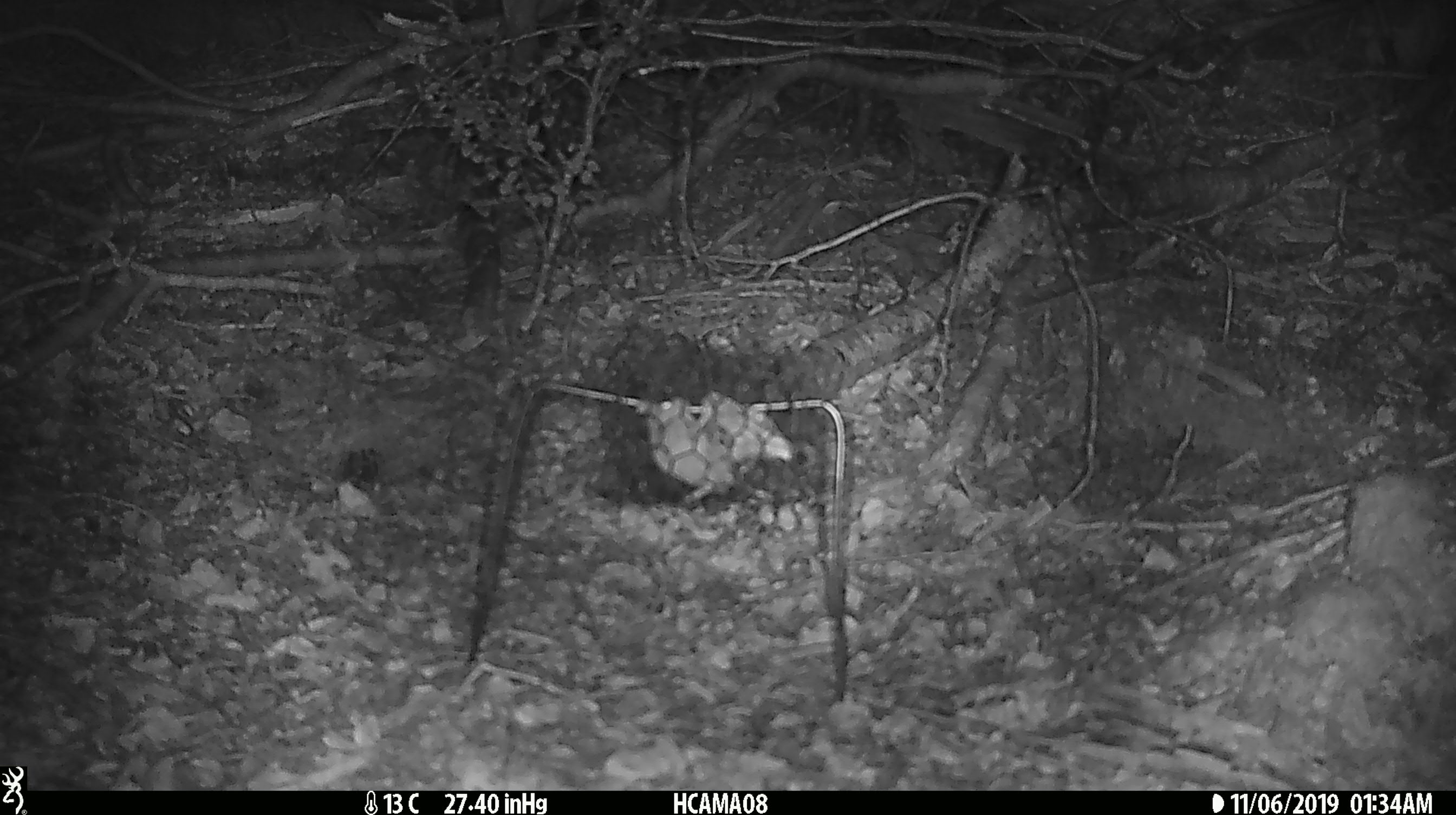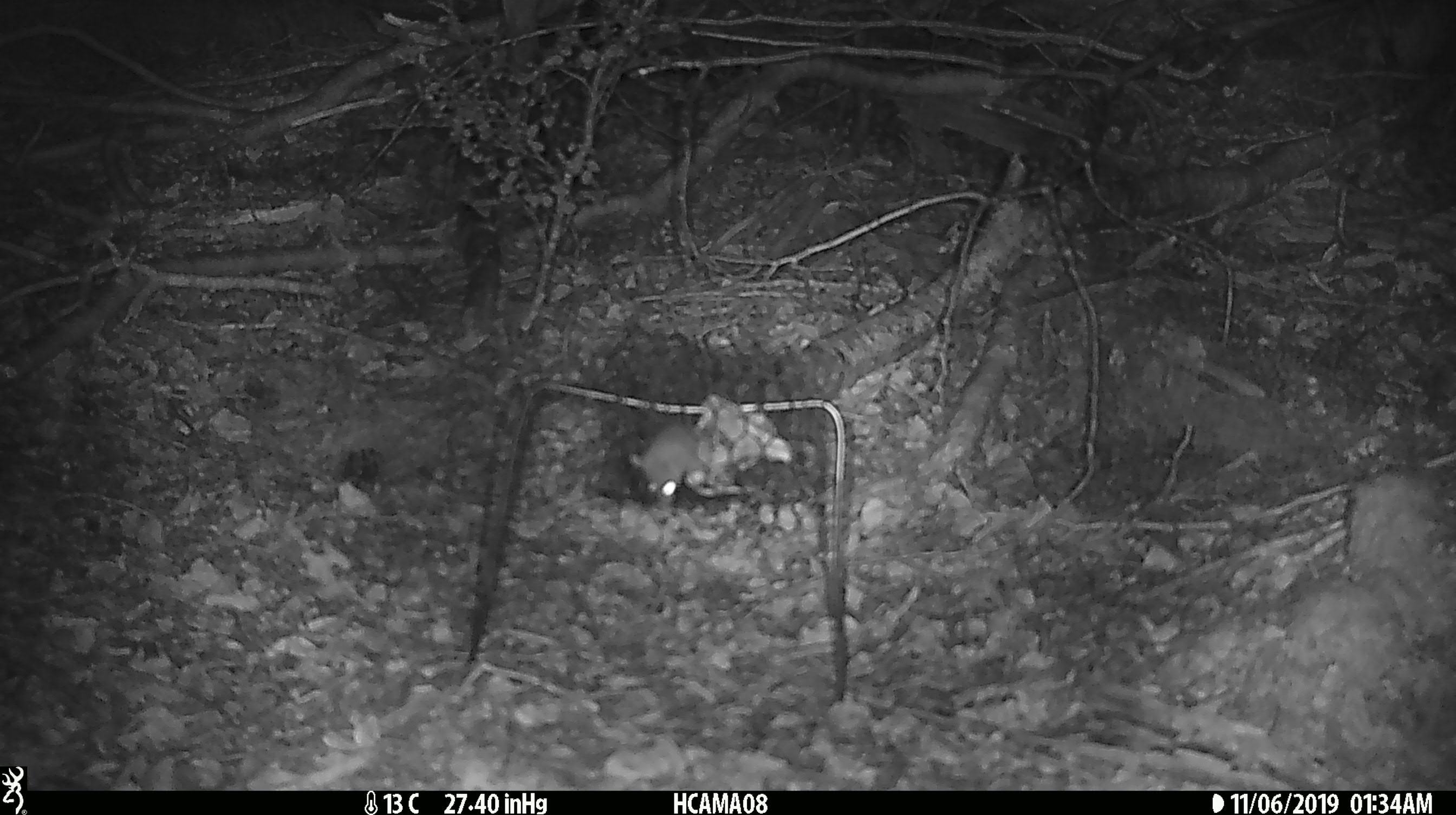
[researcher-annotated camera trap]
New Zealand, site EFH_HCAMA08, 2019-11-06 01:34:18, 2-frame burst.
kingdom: Animalia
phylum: Chordata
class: Mammalia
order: Rodentia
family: Muridae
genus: Mus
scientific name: Mus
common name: mouse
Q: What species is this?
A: Mouse (Mus).